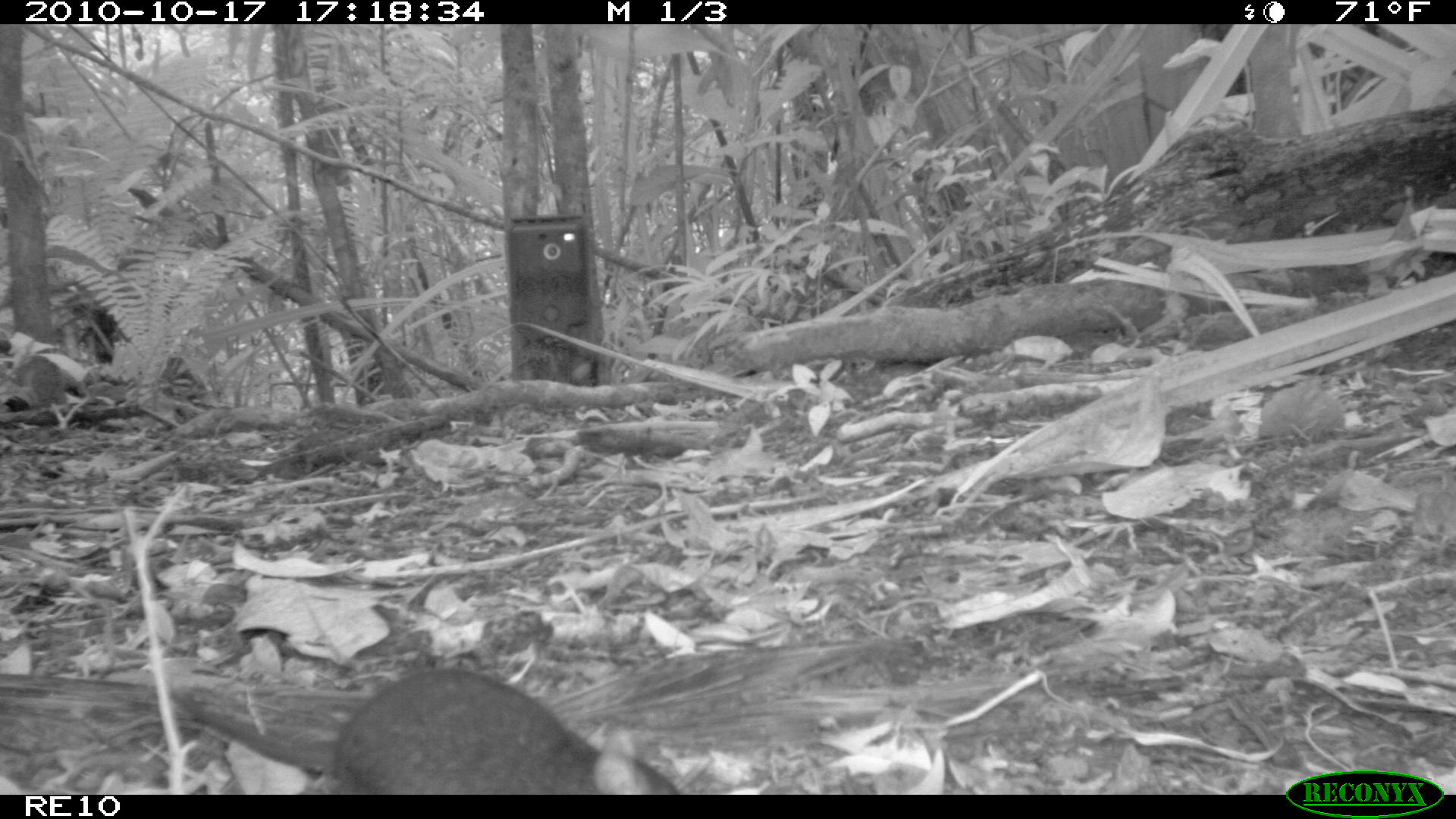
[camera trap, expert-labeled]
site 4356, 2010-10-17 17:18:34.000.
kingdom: Animalia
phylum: Chordata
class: Mammalia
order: Rodentia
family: Muridae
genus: Rattus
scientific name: Rattus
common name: rodent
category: unknown rat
Unknown rat (rodent) (Rattus), count 1.